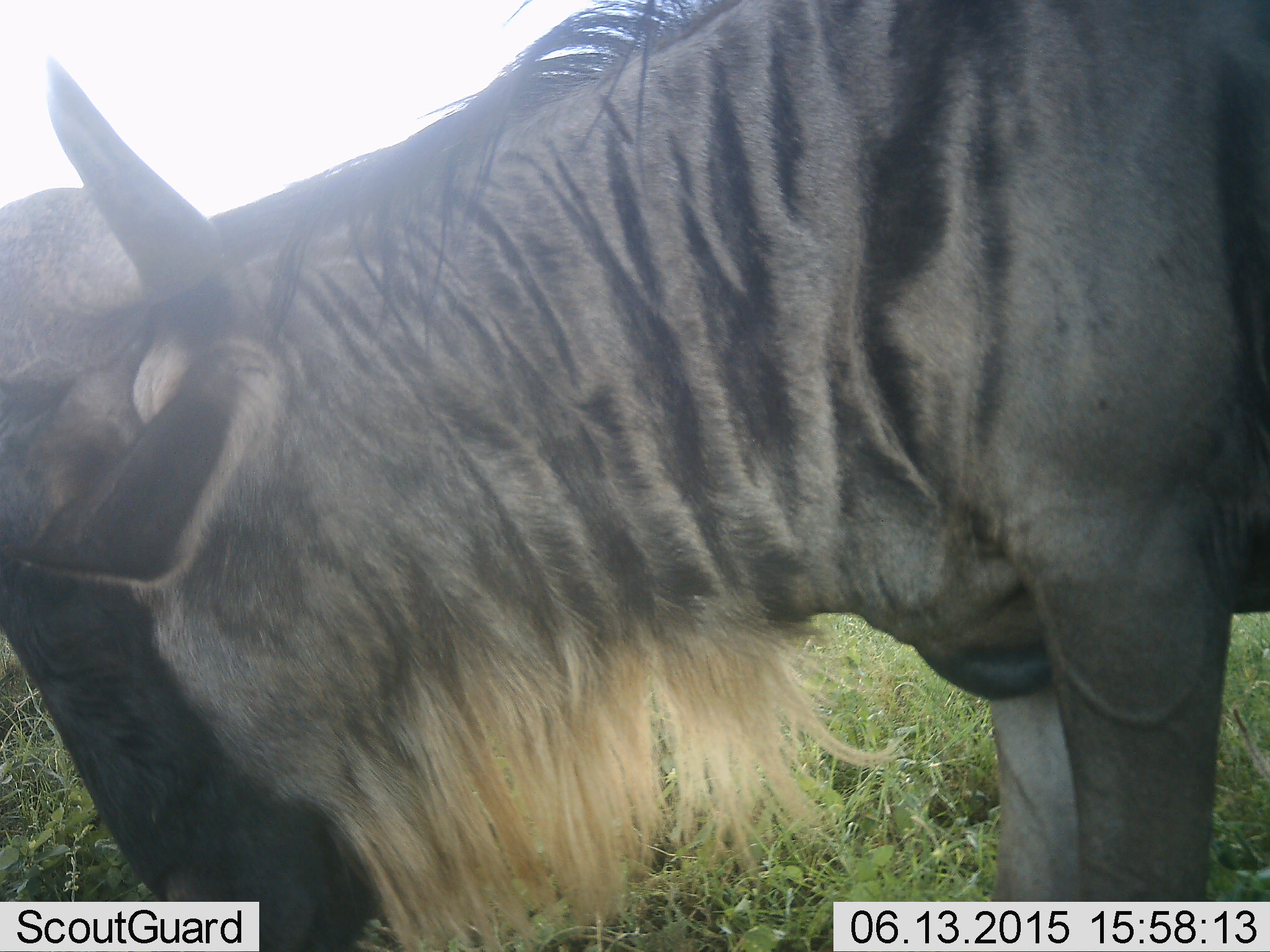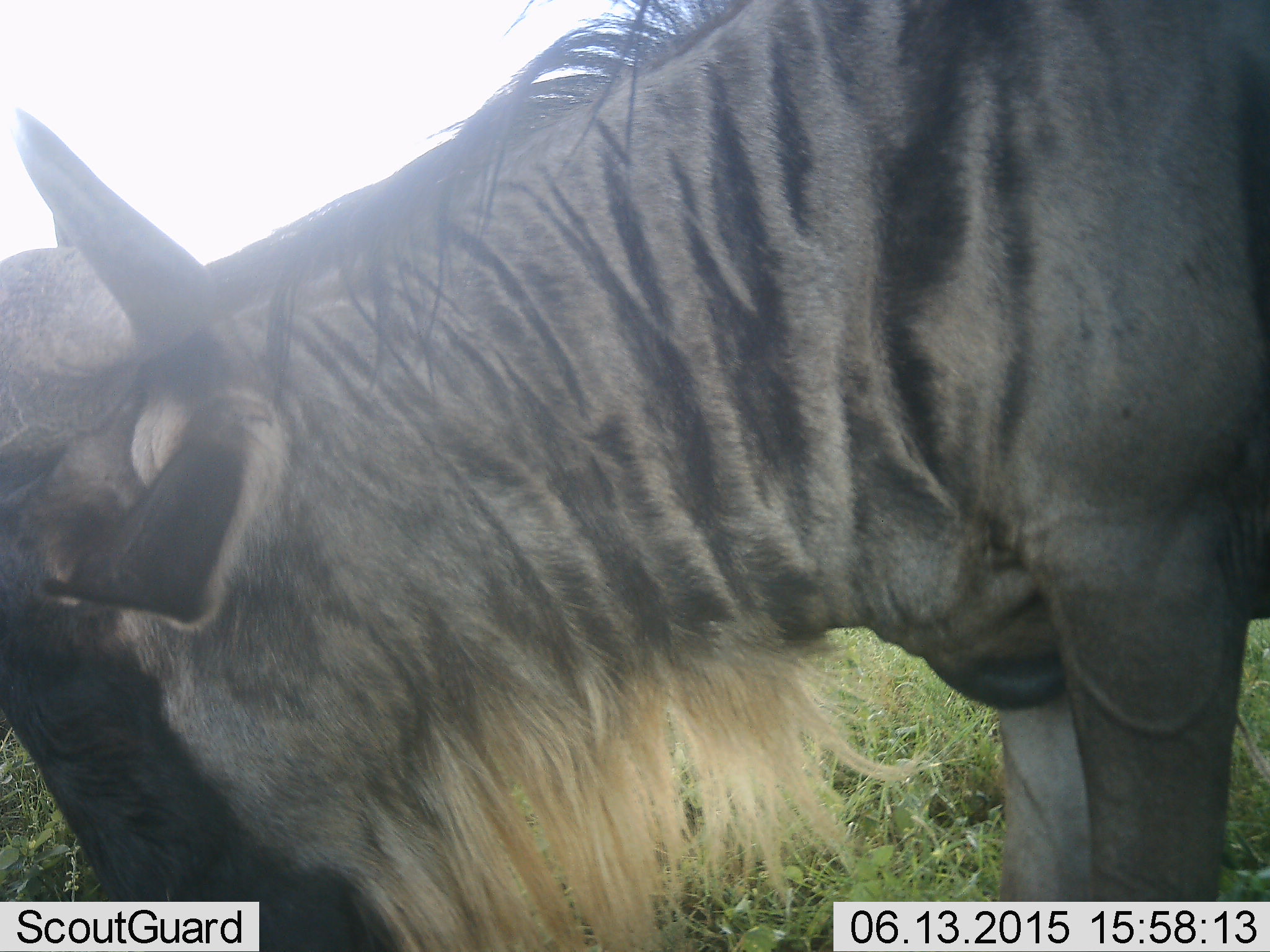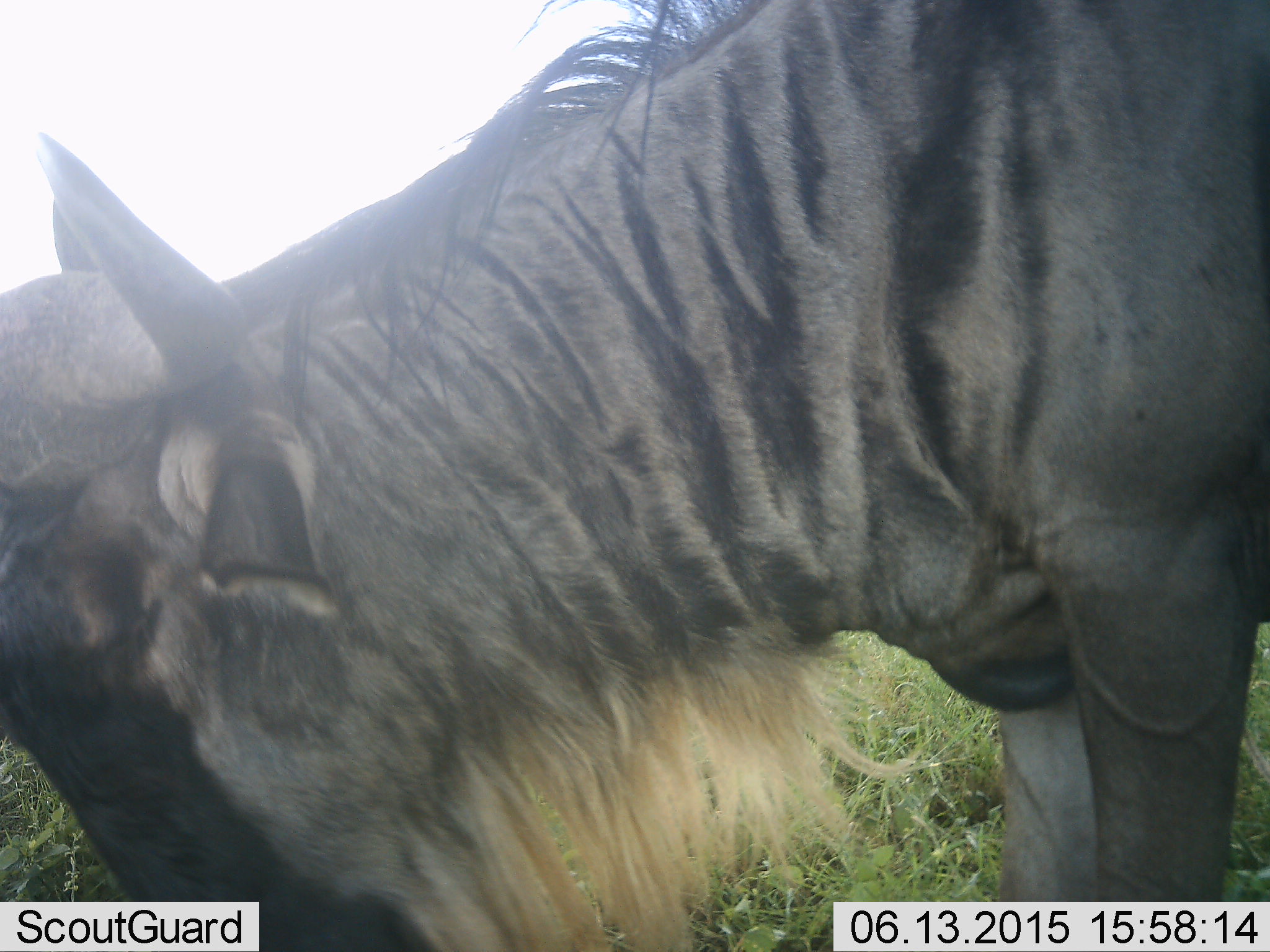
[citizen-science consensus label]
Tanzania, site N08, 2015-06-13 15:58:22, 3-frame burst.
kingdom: Animalia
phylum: Chordata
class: Mammalia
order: Artiodactyla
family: Bovidae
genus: Connochaetes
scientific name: Connochaetes taurinus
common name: blue wildebeest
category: wildebeest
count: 1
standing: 60%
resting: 0%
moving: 10%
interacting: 0%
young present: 0%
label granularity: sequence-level